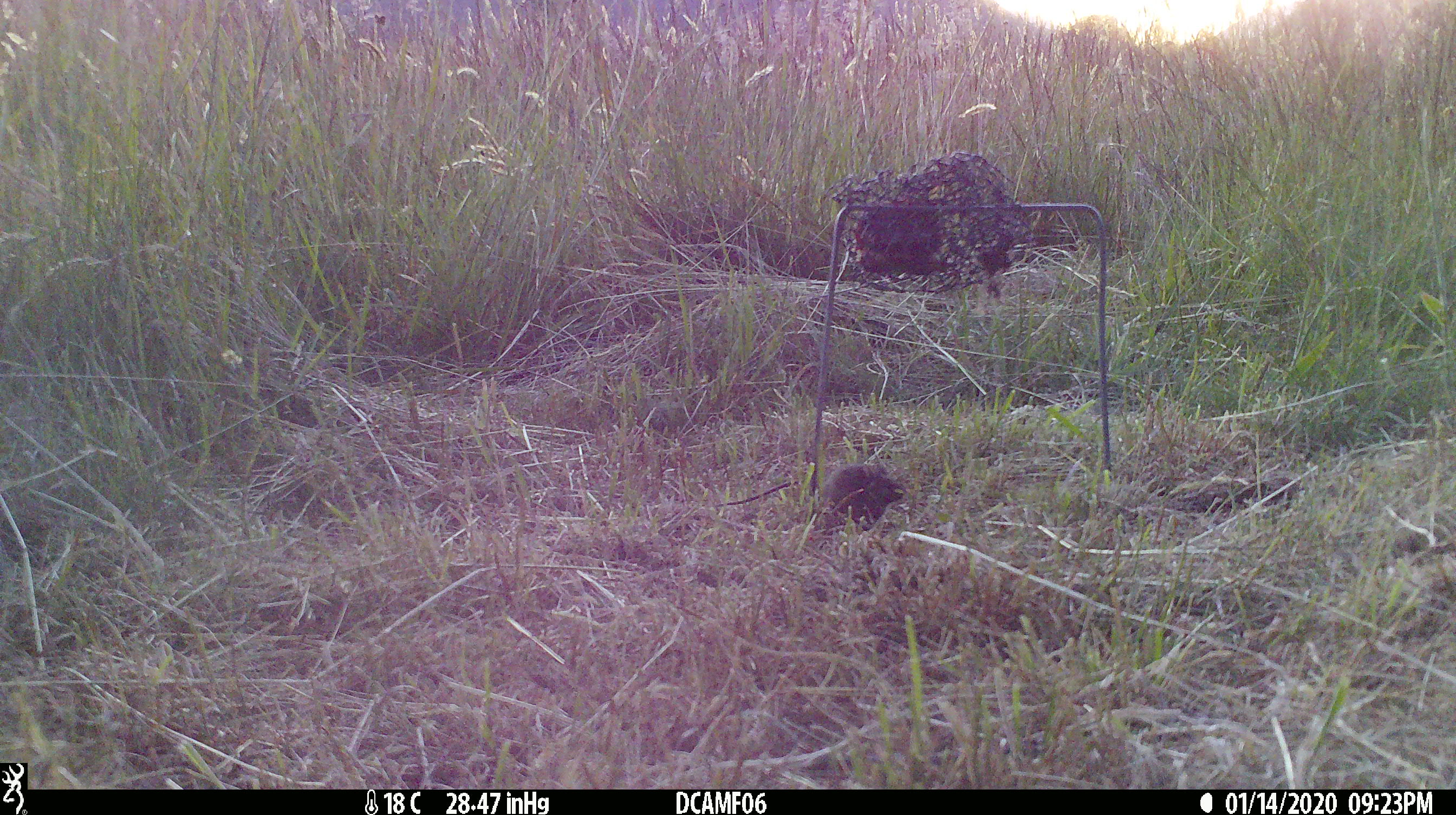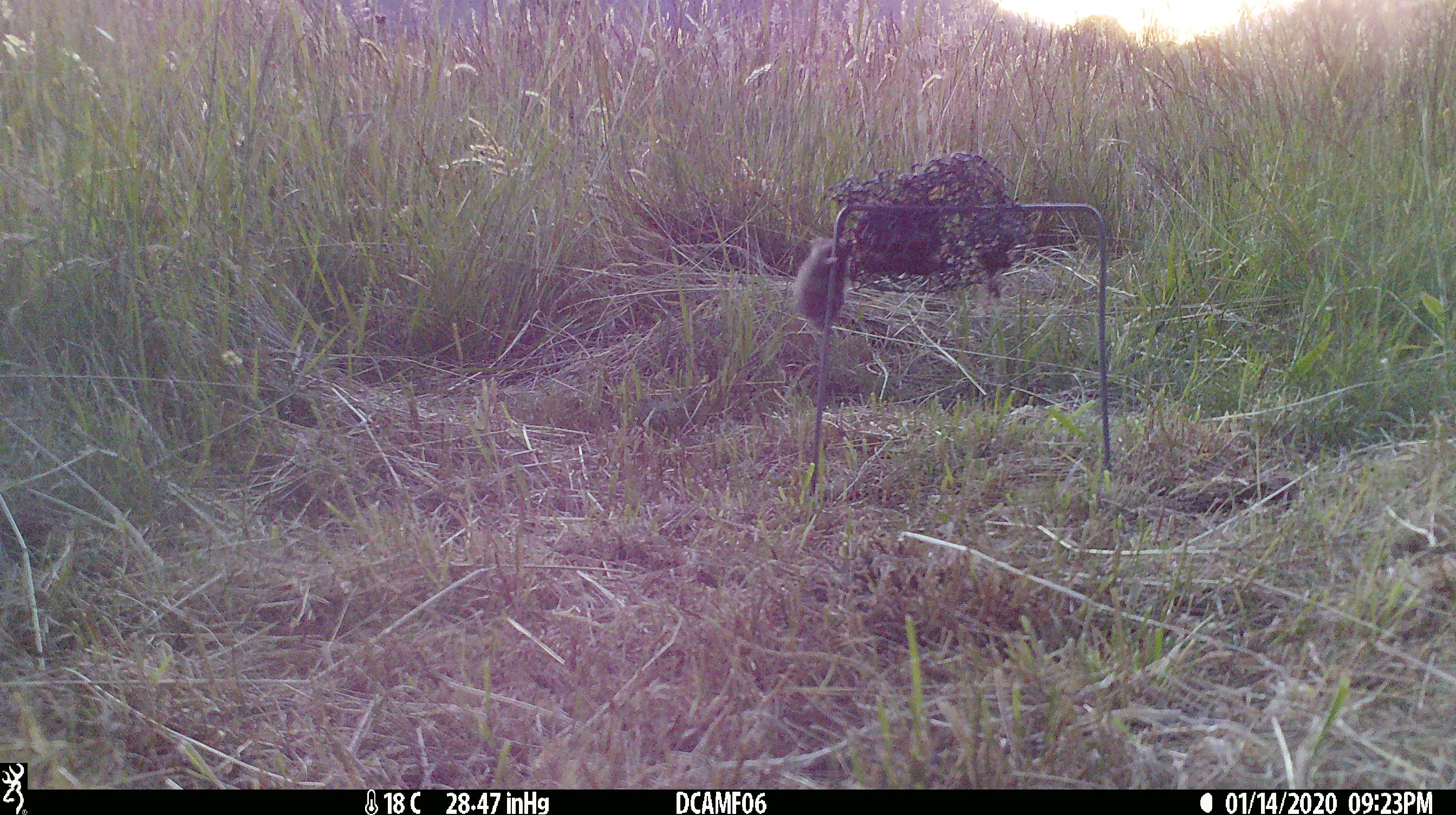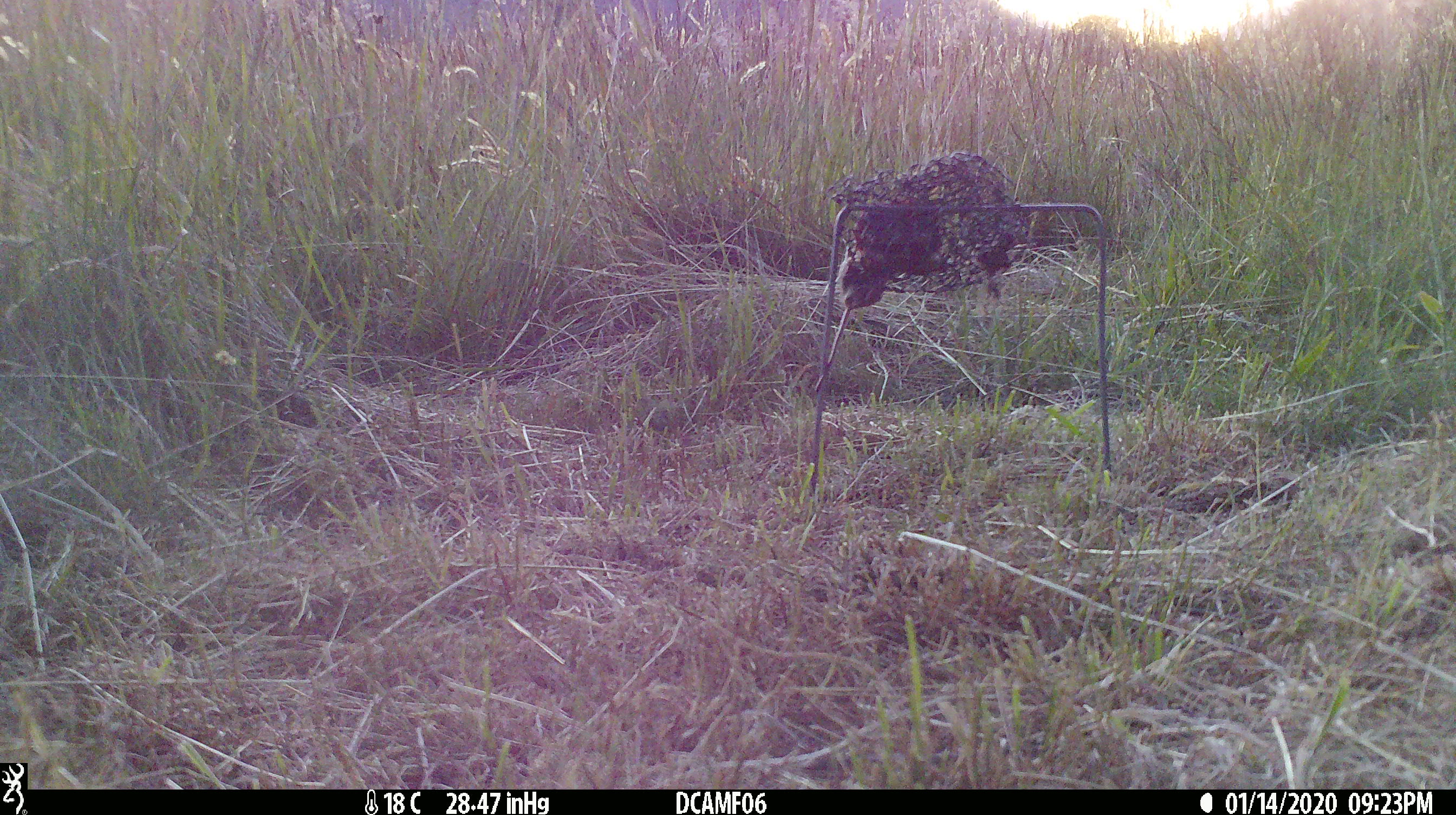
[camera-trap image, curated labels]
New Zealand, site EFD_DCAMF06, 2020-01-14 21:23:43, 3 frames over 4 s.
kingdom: Animalia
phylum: Chordata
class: Mammalia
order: Rodentia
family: Muridae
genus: Mus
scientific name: Mus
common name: mouse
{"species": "mouse (Mus)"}